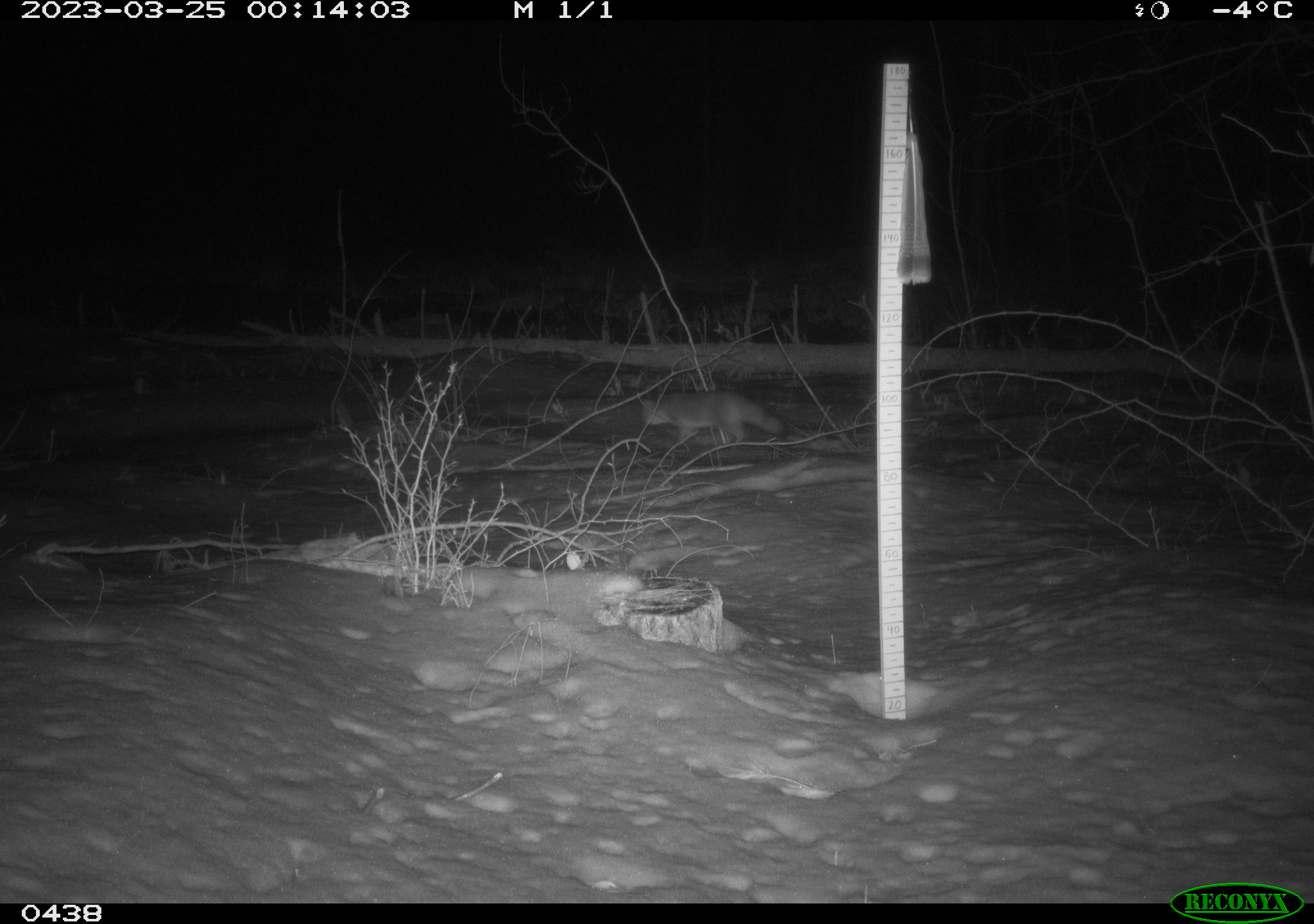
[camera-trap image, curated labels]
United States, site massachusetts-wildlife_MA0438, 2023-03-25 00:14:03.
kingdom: Animalia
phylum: Chordata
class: Mammalia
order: Carnivora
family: Canidae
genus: Urocyon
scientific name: Urocyon cinereoargenteus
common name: gray fox